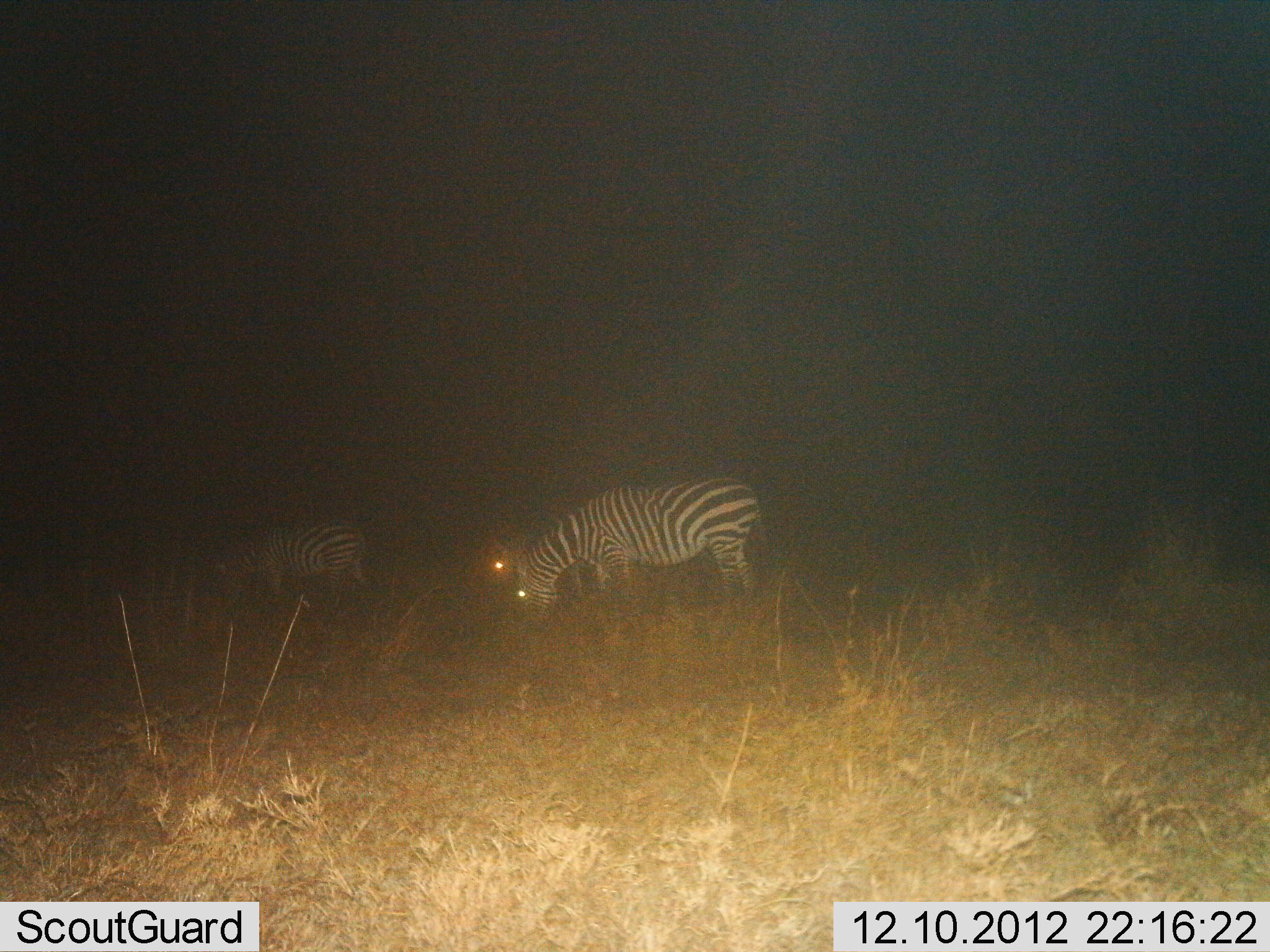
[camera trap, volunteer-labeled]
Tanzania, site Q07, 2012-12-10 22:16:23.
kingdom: Animalia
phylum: Chordata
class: Mammalia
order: Perissodactyla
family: Equidae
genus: Equus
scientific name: Equus quagga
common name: plains zebra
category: zebra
Zebra (plains zebra) (Equus quagga), count 3. Behavior (volunteer vote fractions): standing 24%, resting 0%, moving 8%, interacting 0%. Young present (vote fraction): 0%. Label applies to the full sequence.